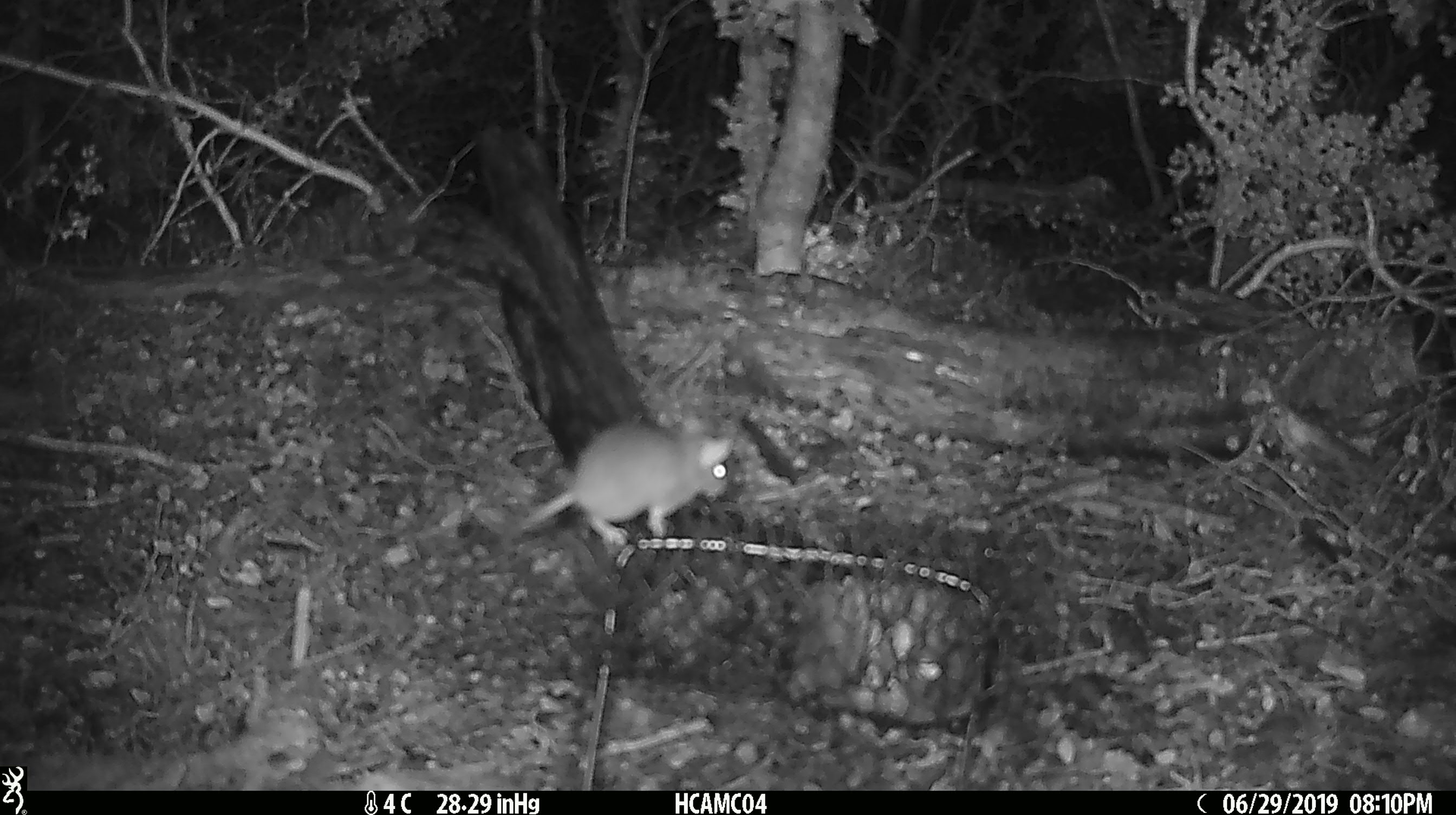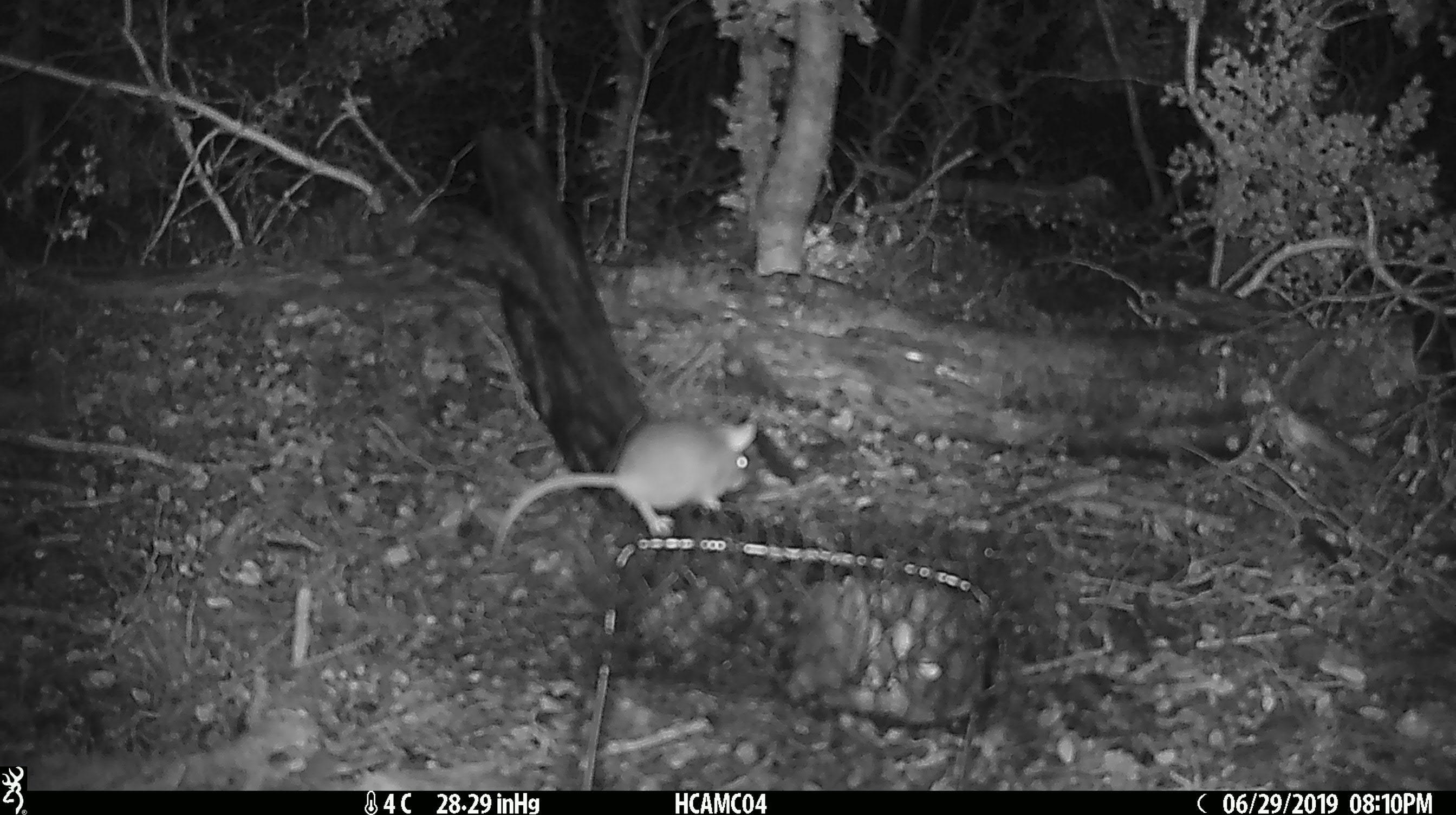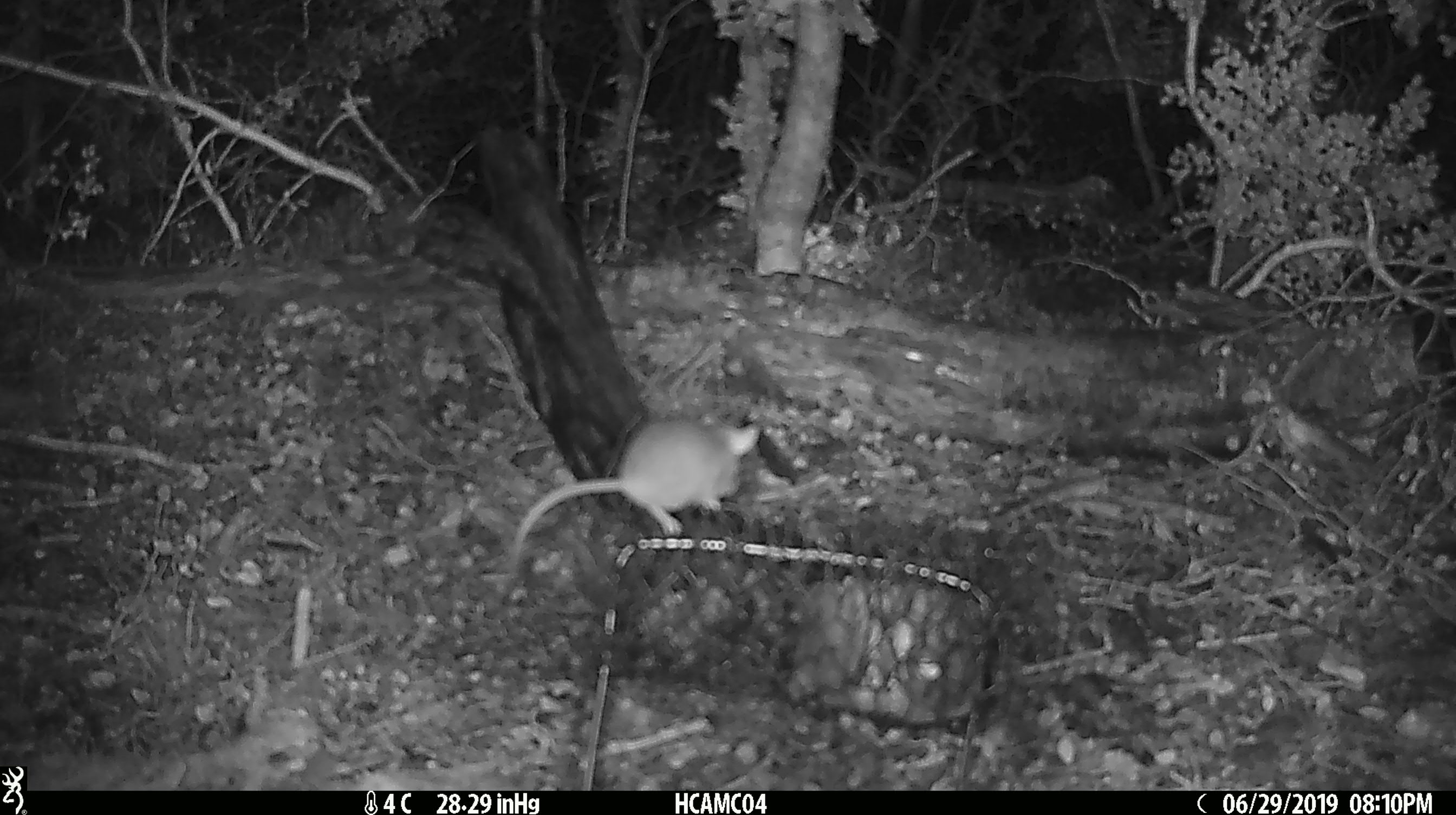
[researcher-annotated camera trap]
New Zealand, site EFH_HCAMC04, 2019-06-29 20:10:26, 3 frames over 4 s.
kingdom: Animalia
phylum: Chordata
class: Mammalia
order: Rodentia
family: Muridae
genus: Mus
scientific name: Mus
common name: mouse